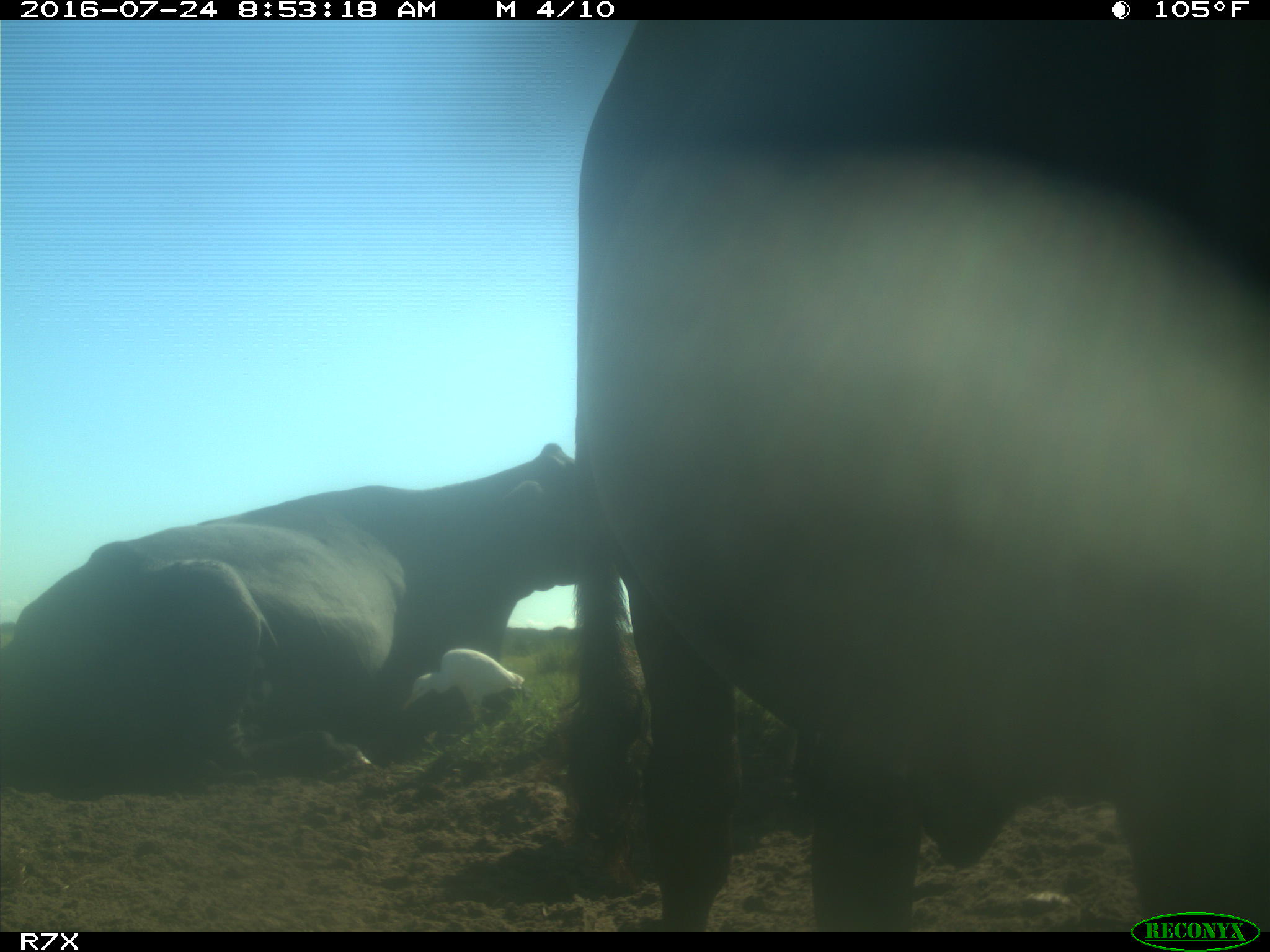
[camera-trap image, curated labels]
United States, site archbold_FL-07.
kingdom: Animalia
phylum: Chordata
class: Mammalia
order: Artiodactyla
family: Bovidae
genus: Bos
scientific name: Bos taurus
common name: domestic cow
Bos taurus (domestic cow).